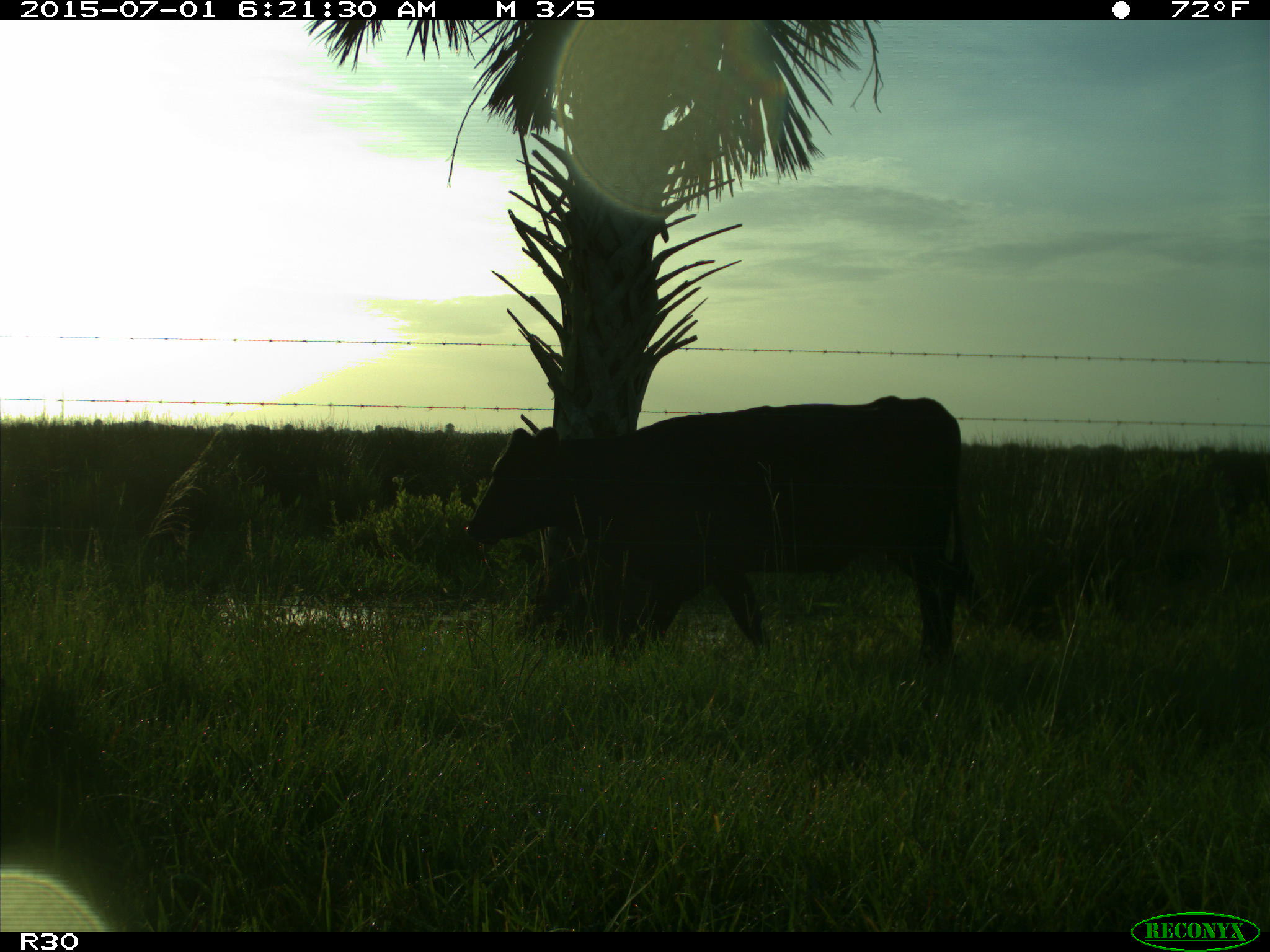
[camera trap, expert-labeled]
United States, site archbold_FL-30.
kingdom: Animalia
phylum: Chordata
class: Mammalia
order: Artiodactyla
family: Bovidae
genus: Bos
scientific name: Bos taurus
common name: domestic cow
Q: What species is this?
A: Bos taurus (domestic cow).